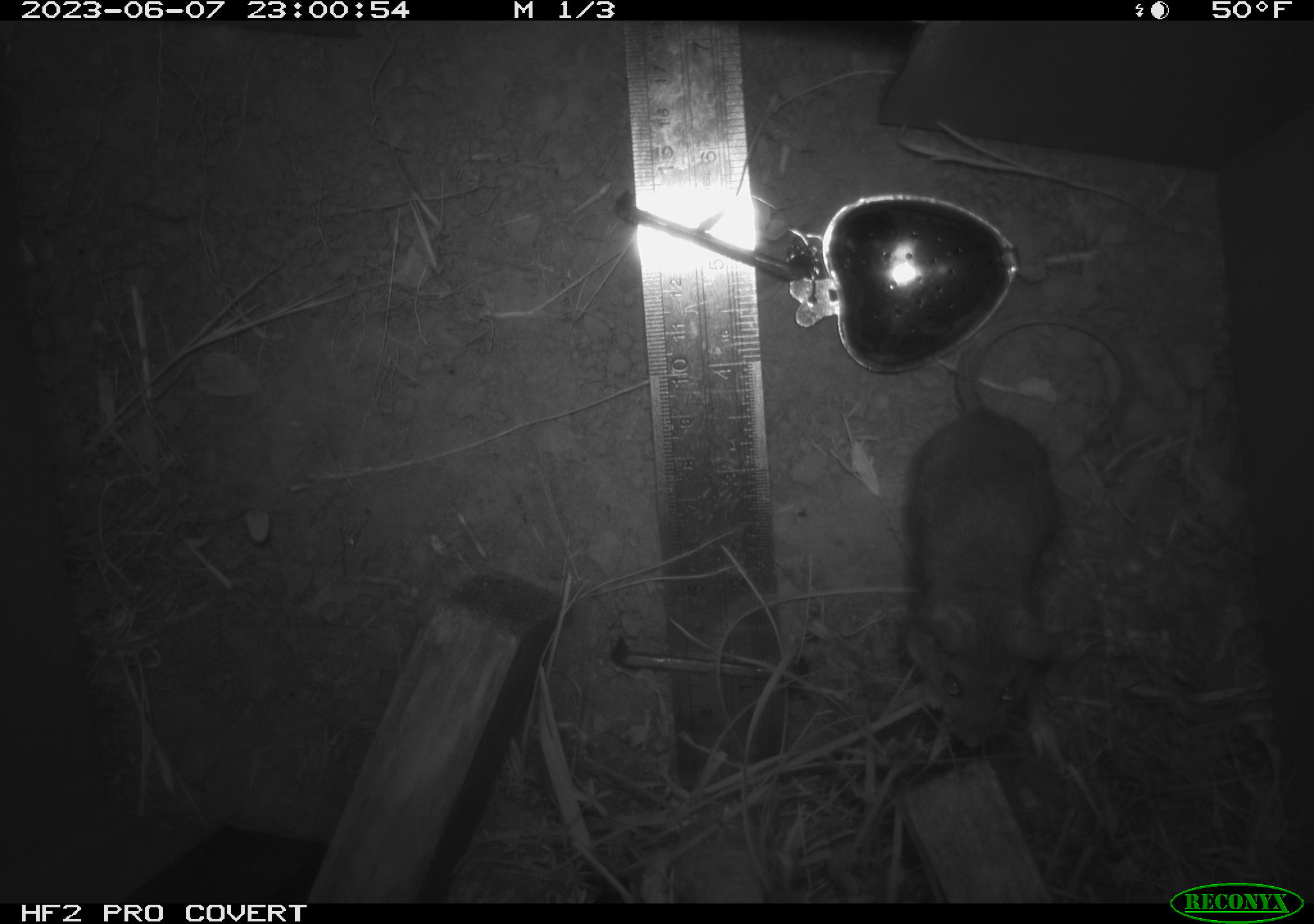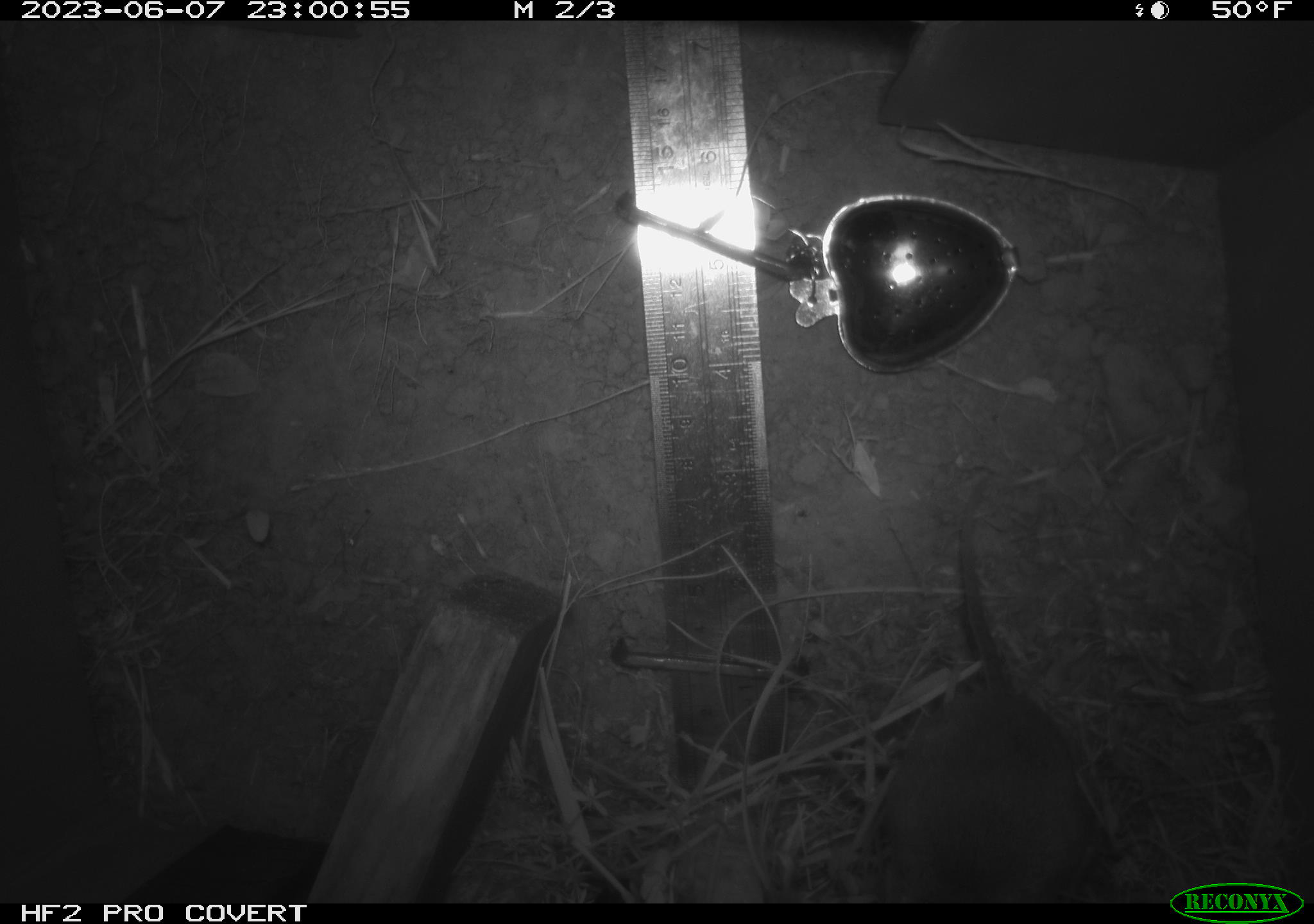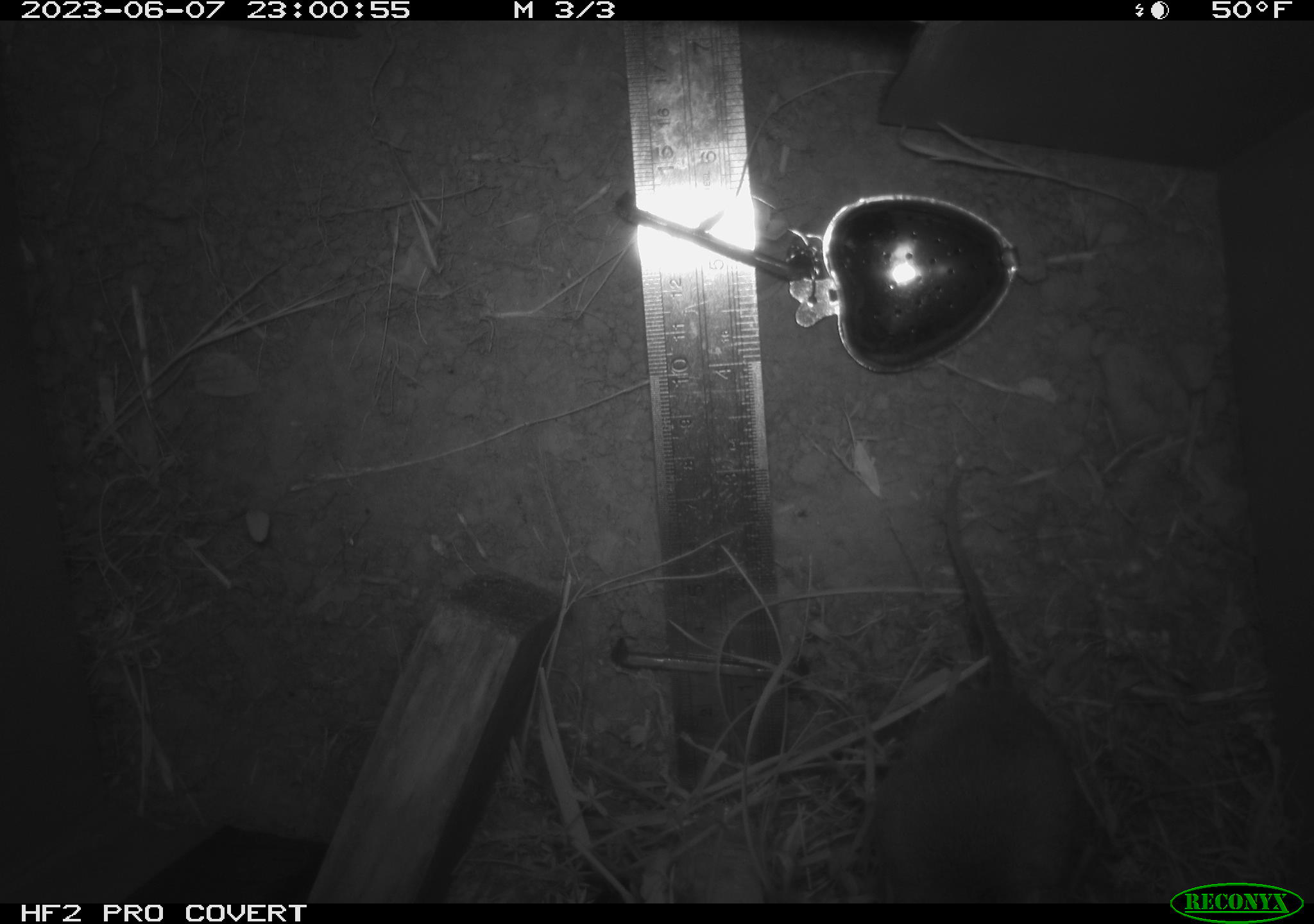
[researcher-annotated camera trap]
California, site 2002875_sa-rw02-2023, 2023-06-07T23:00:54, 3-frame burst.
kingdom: Animalia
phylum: Chordata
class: Mammalia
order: Rodentia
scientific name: Rodentia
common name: mouse species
Mouse species (Rodentia).